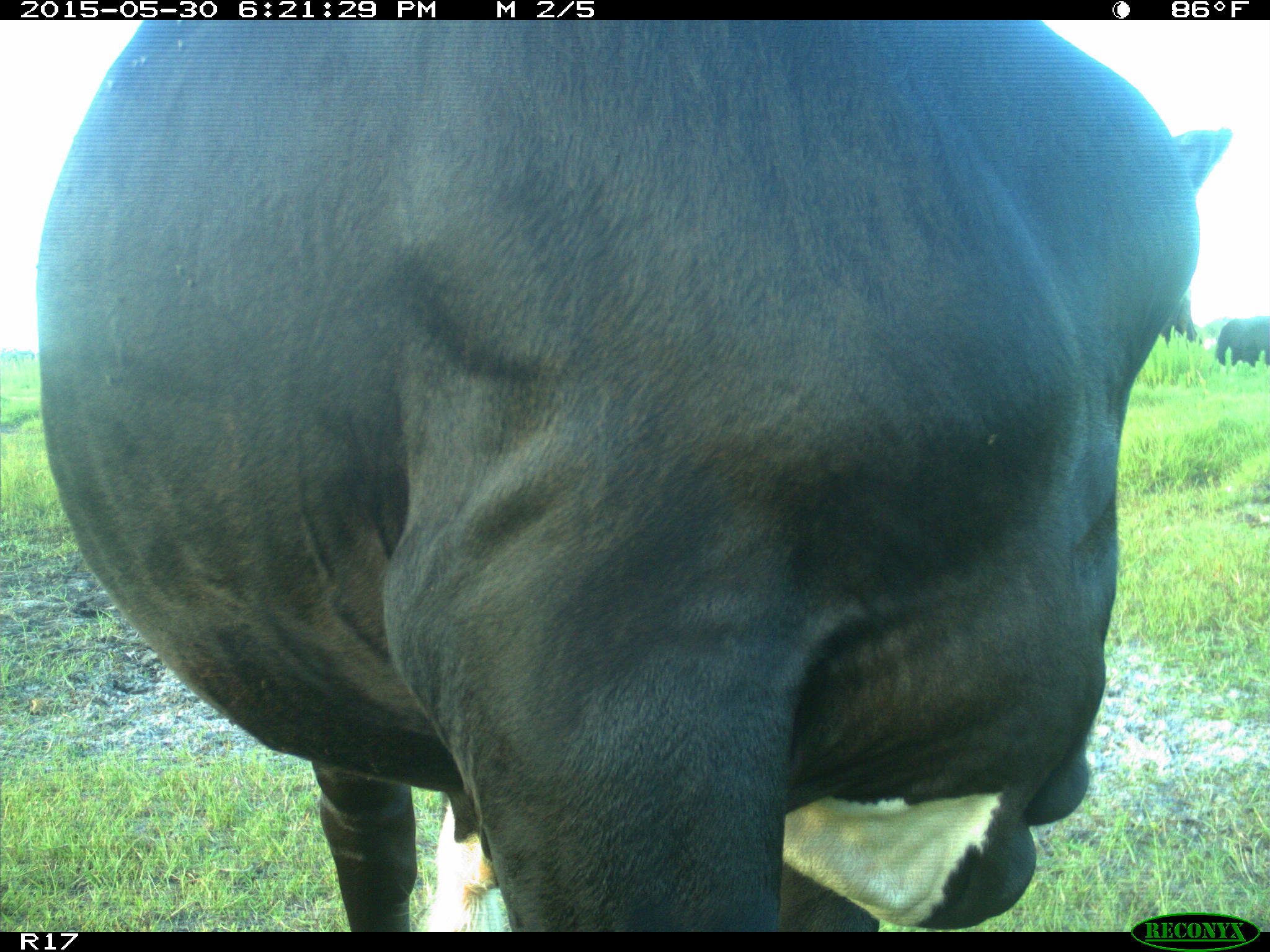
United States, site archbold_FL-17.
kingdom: Animalia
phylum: Chordata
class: Mammalia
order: Artiodactyla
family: Bovidae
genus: Bos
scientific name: Bos taurus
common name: domestic cow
Bos taurus (domestic cow).